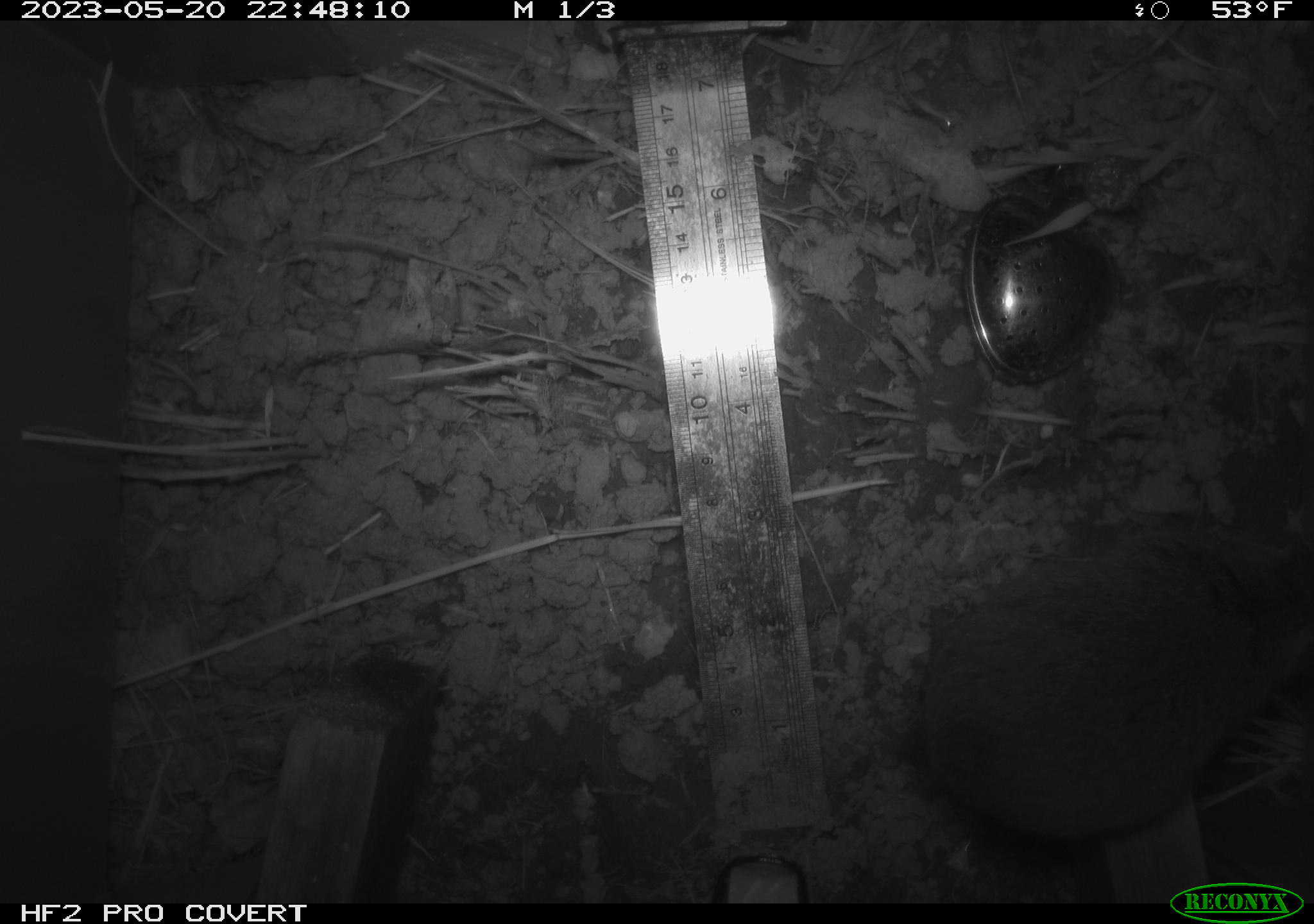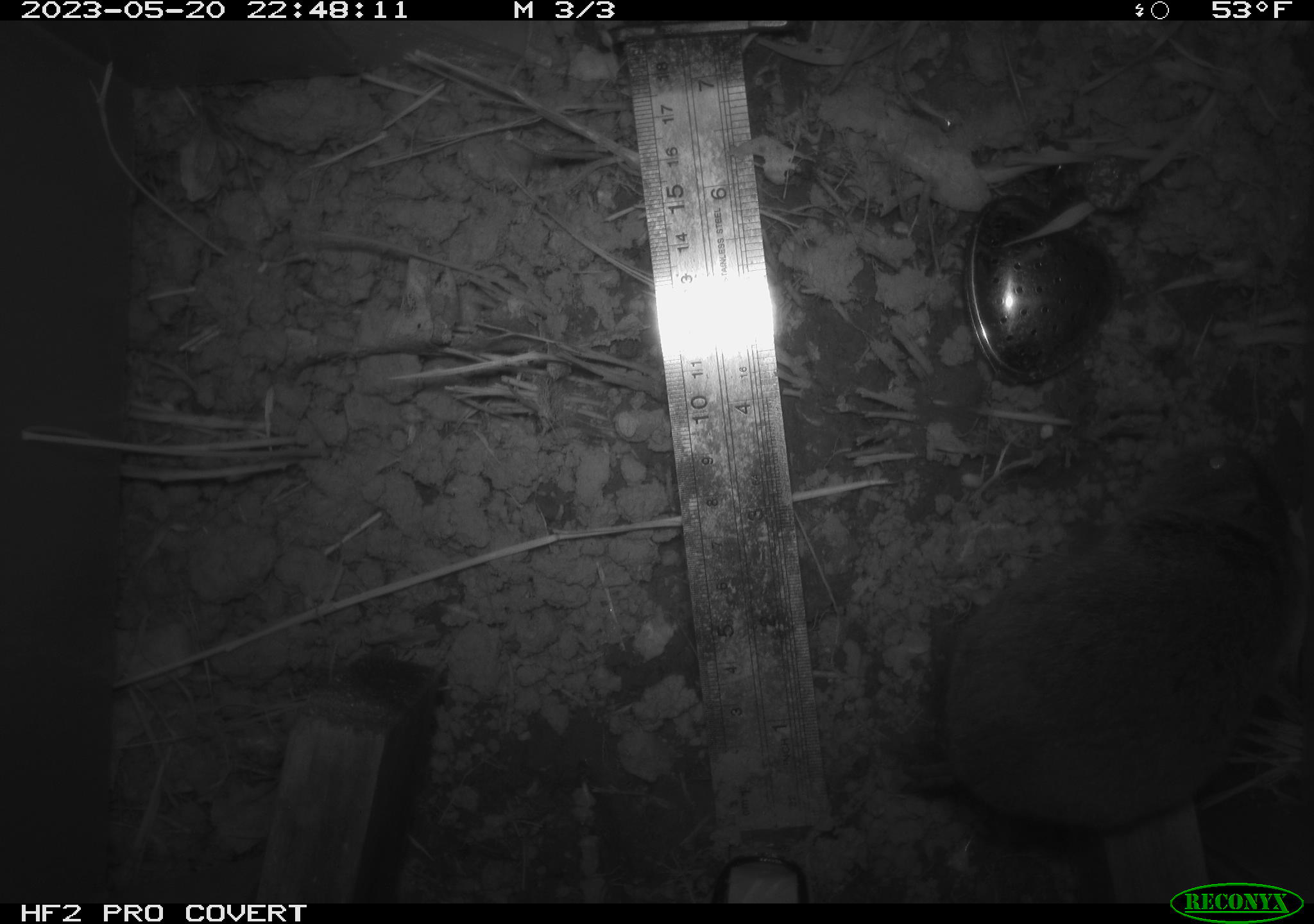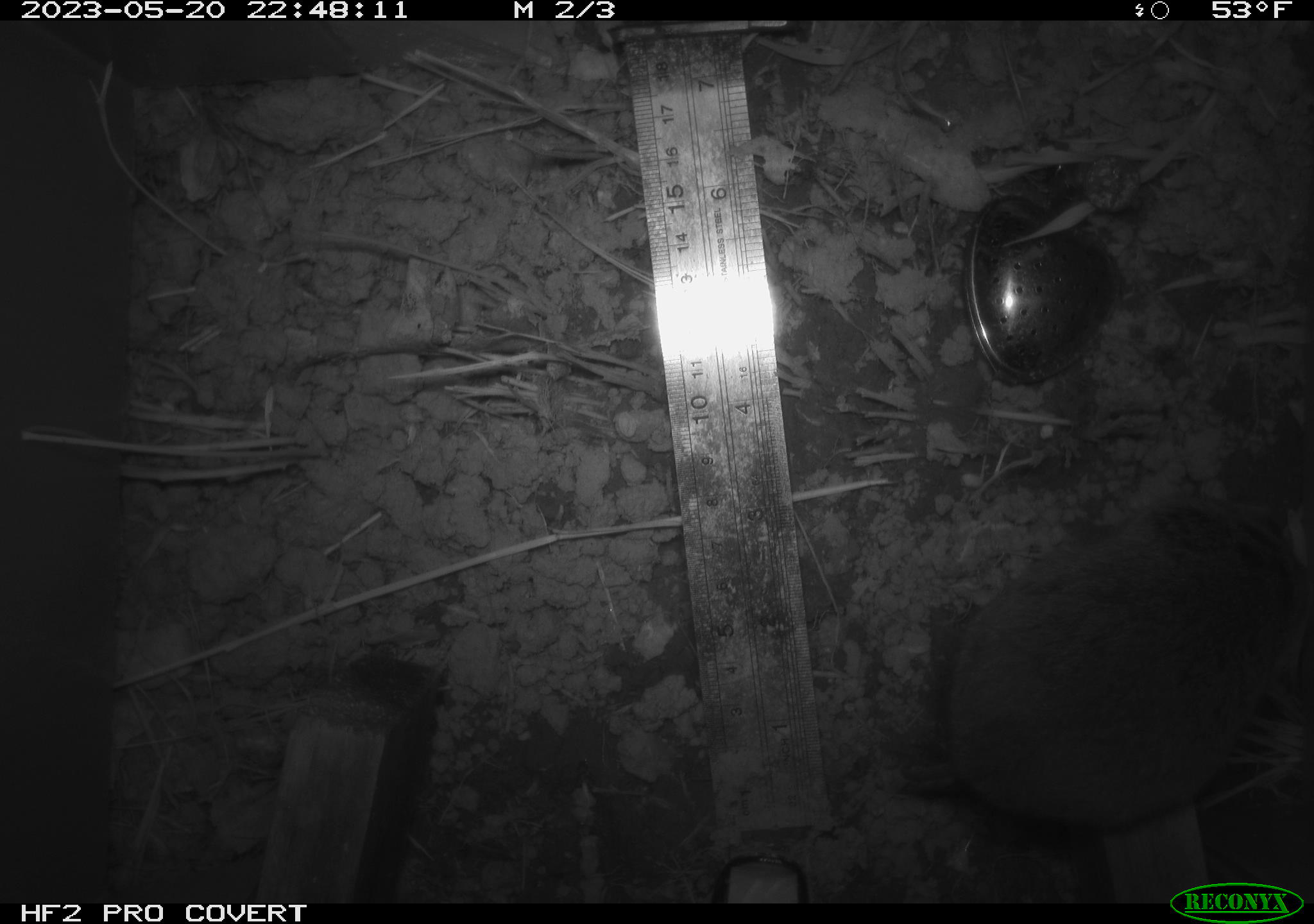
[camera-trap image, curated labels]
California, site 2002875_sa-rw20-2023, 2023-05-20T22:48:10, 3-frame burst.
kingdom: Animalia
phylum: Chordata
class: Mammalia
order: Rodentia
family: Cricetidae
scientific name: Arvicolinae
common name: voles, lemmings, and muskrats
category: arvicolinae subfamily